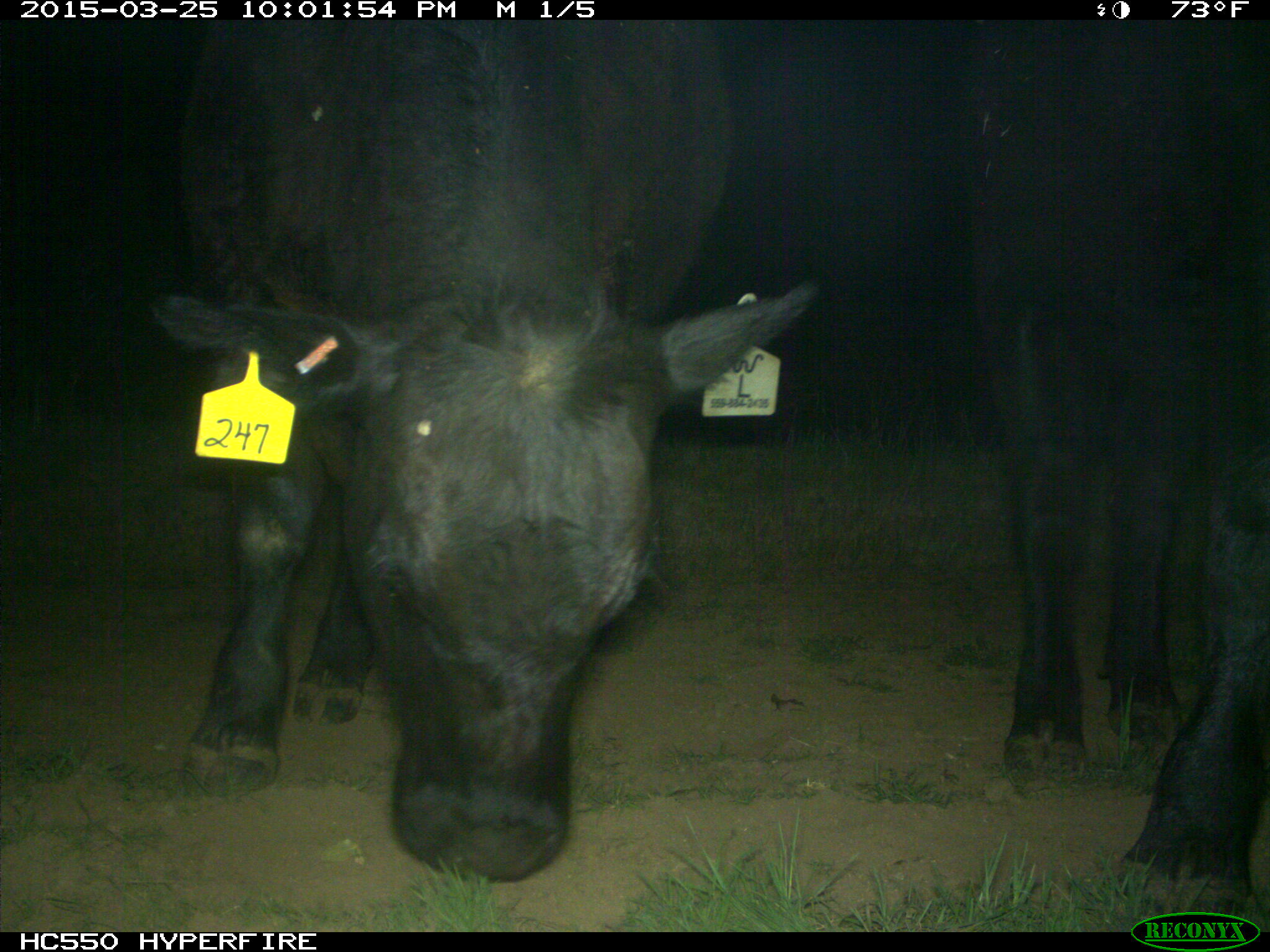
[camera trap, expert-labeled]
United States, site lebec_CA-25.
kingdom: Animalia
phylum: Chordata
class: Mammalia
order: Artiodactyla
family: Bovidae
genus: Bos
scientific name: Bos taurus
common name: domestic cow